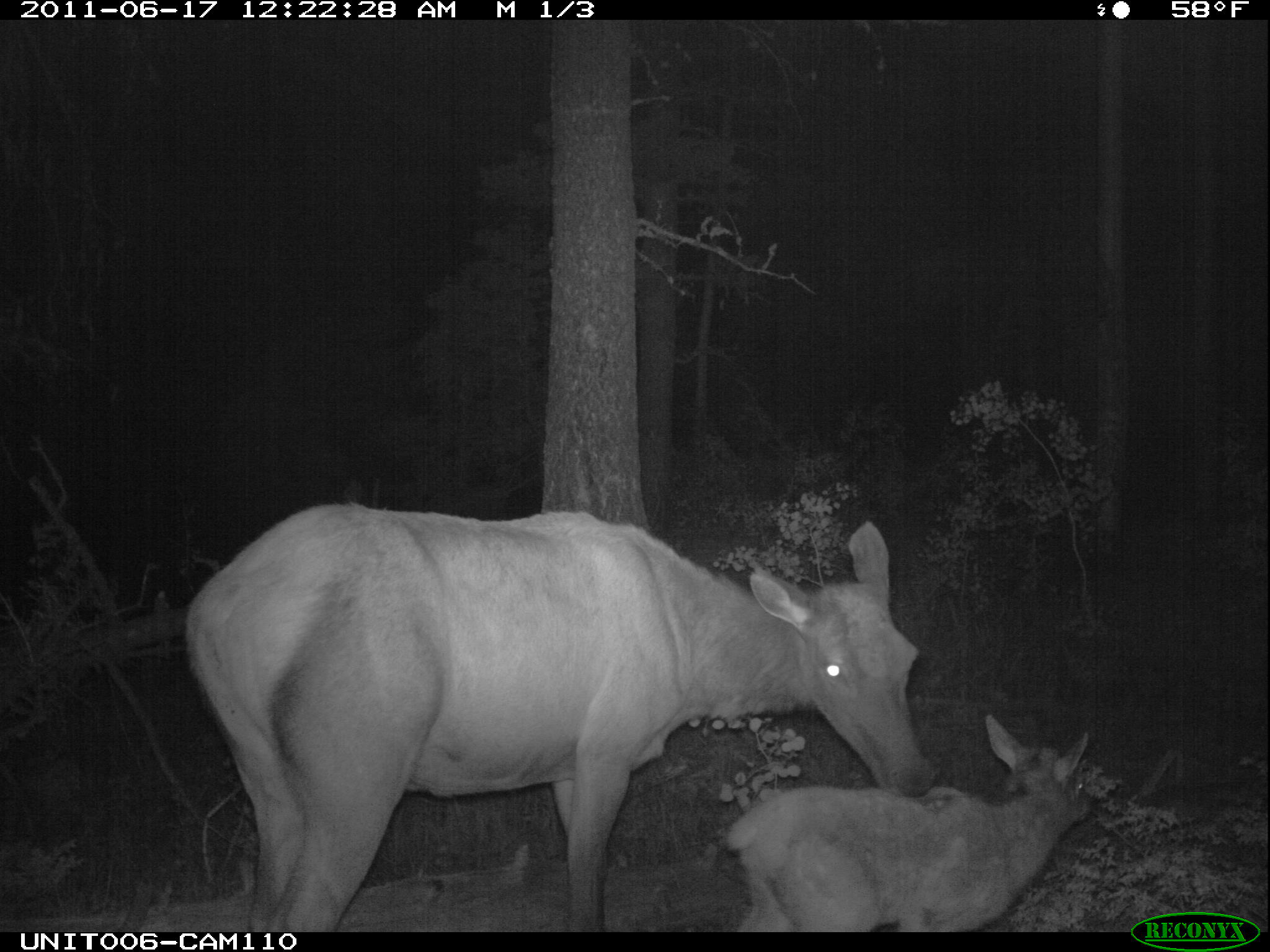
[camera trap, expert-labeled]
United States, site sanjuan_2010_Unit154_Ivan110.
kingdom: Animalia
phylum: Chordata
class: Mammalia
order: Artiodactyla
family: Cervidae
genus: Cervus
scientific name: Cervus elaphus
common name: red deer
Cervus elaphus (red deer).